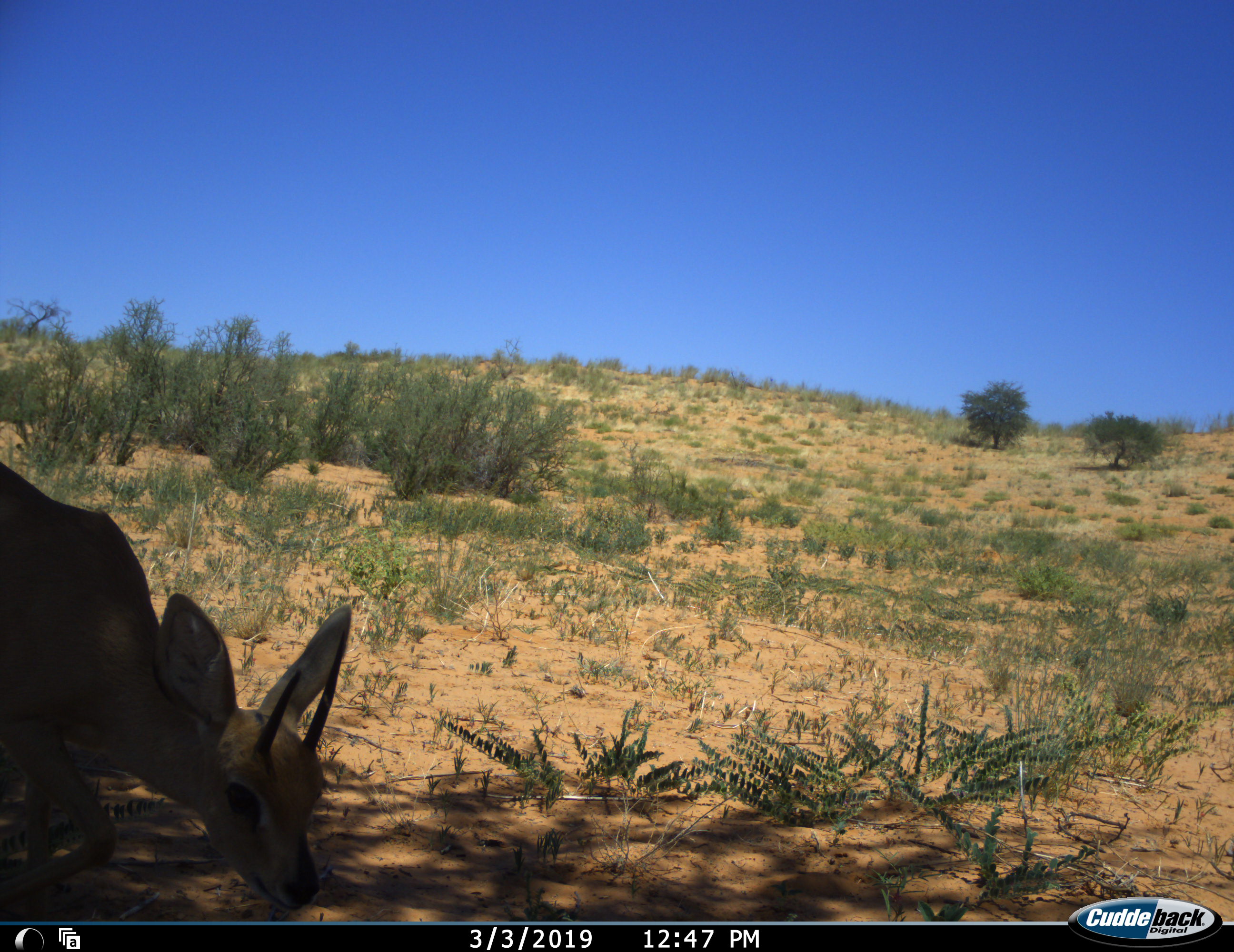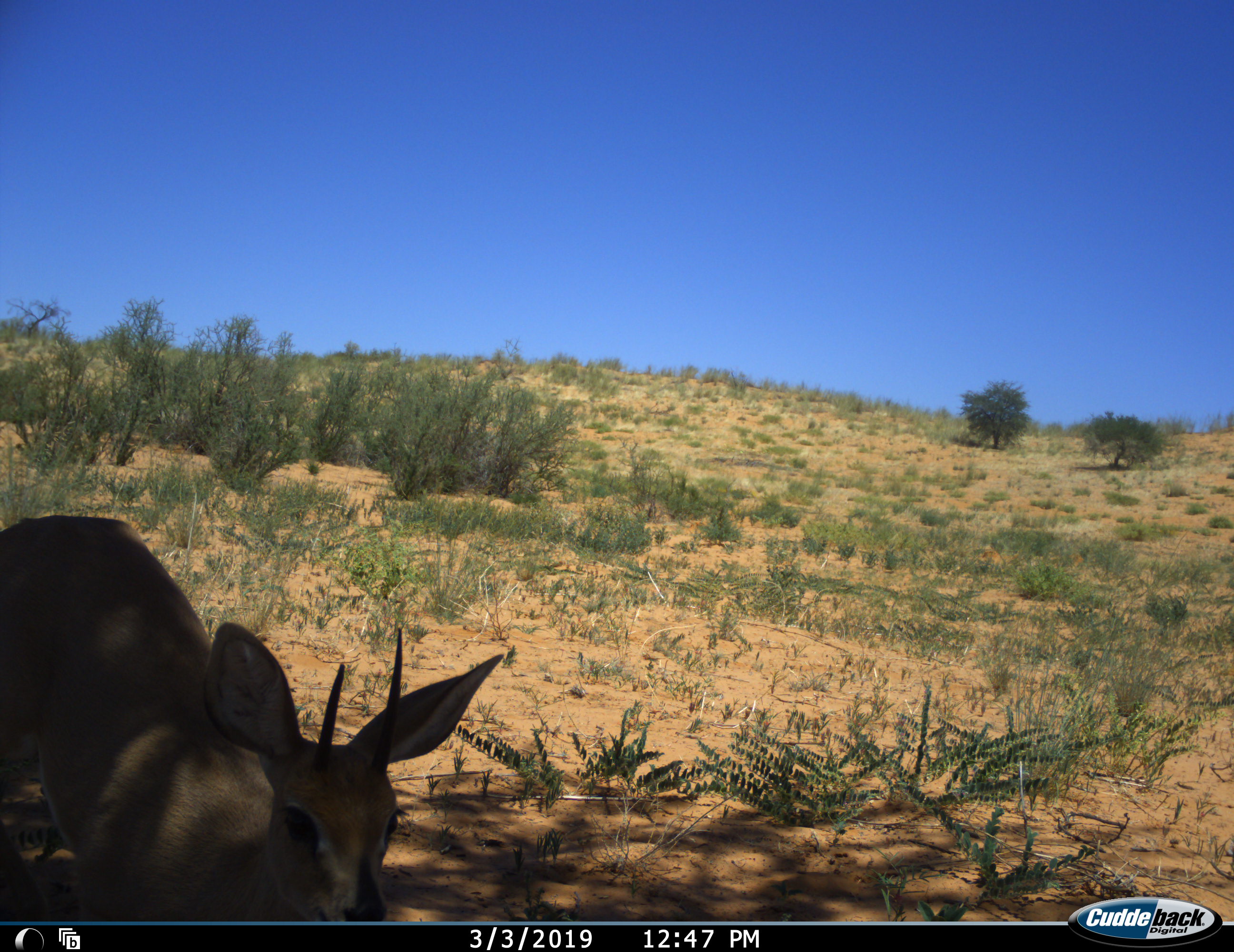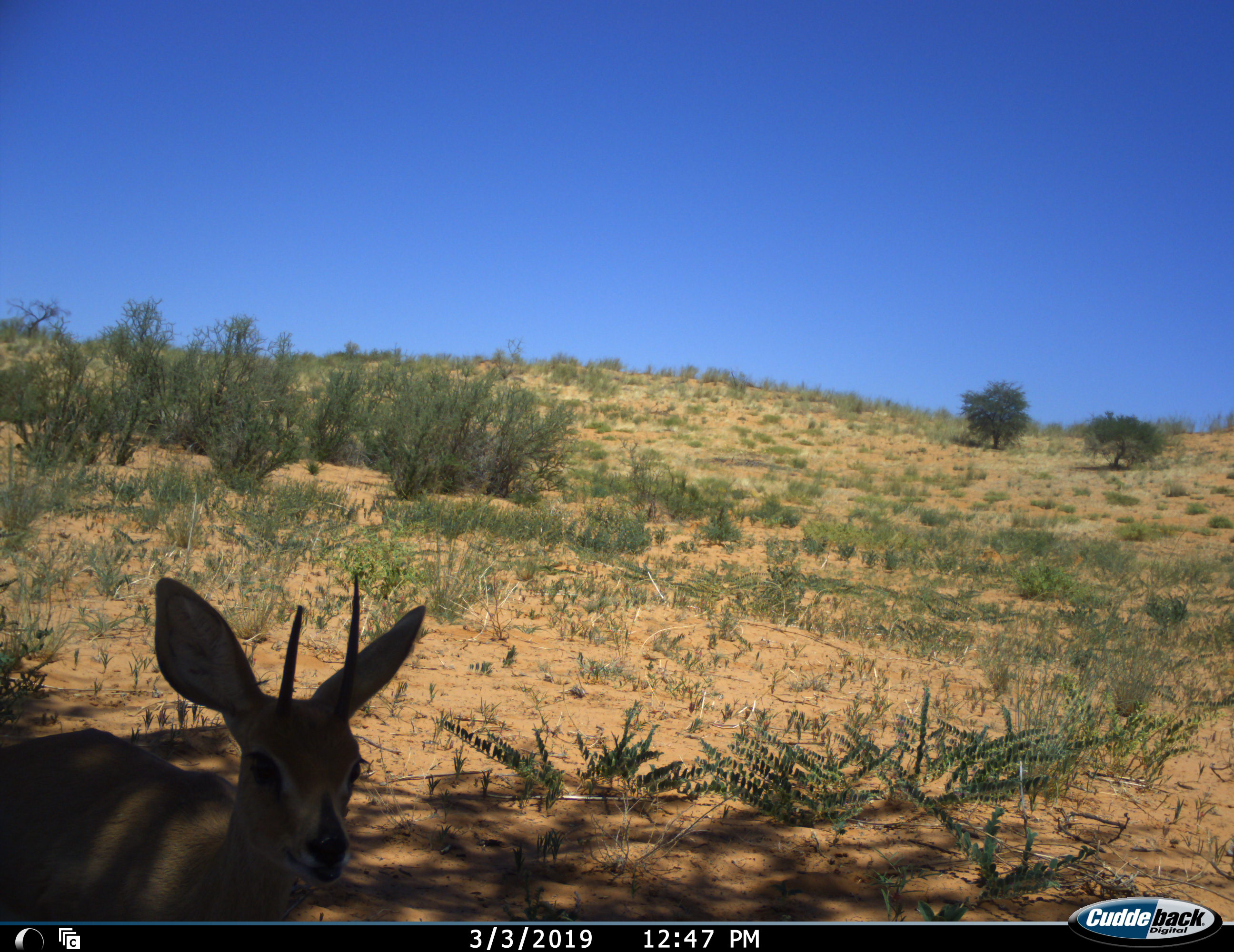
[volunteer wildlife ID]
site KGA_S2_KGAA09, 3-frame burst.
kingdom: Animalia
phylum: Chordata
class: Mammalia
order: Artiodactyla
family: Bovidae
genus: Raphicerus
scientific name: Raphicerus campestris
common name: steenbok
Steenbok (Raphicerus campestris), count 1. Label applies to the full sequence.